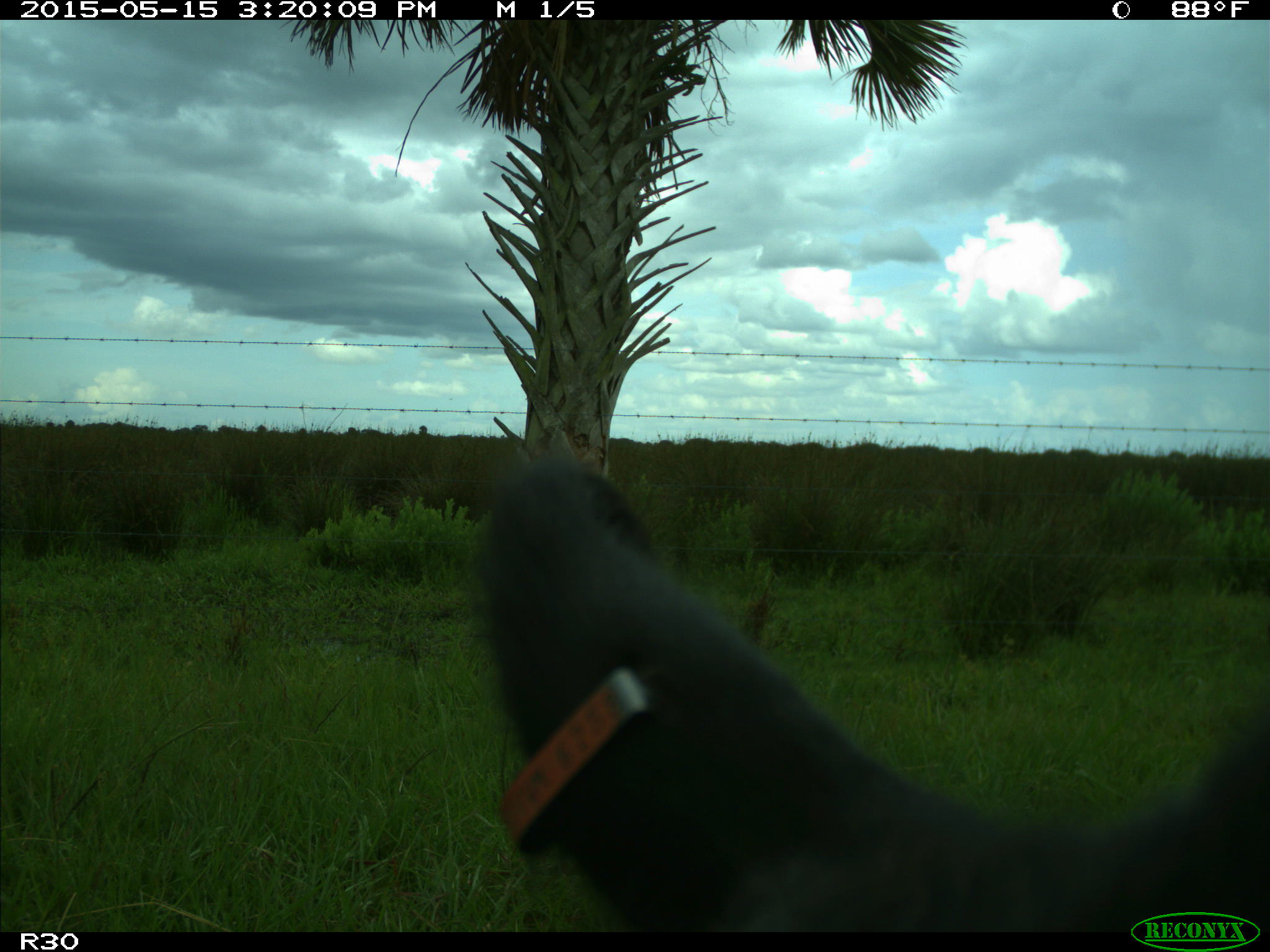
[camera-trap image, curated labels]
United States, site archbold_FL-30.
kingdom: Animalia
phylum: Chordata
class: Mammalia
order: Artiodactyla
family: Bovidae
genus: Bos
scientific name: Bos taurus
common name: domestic cow